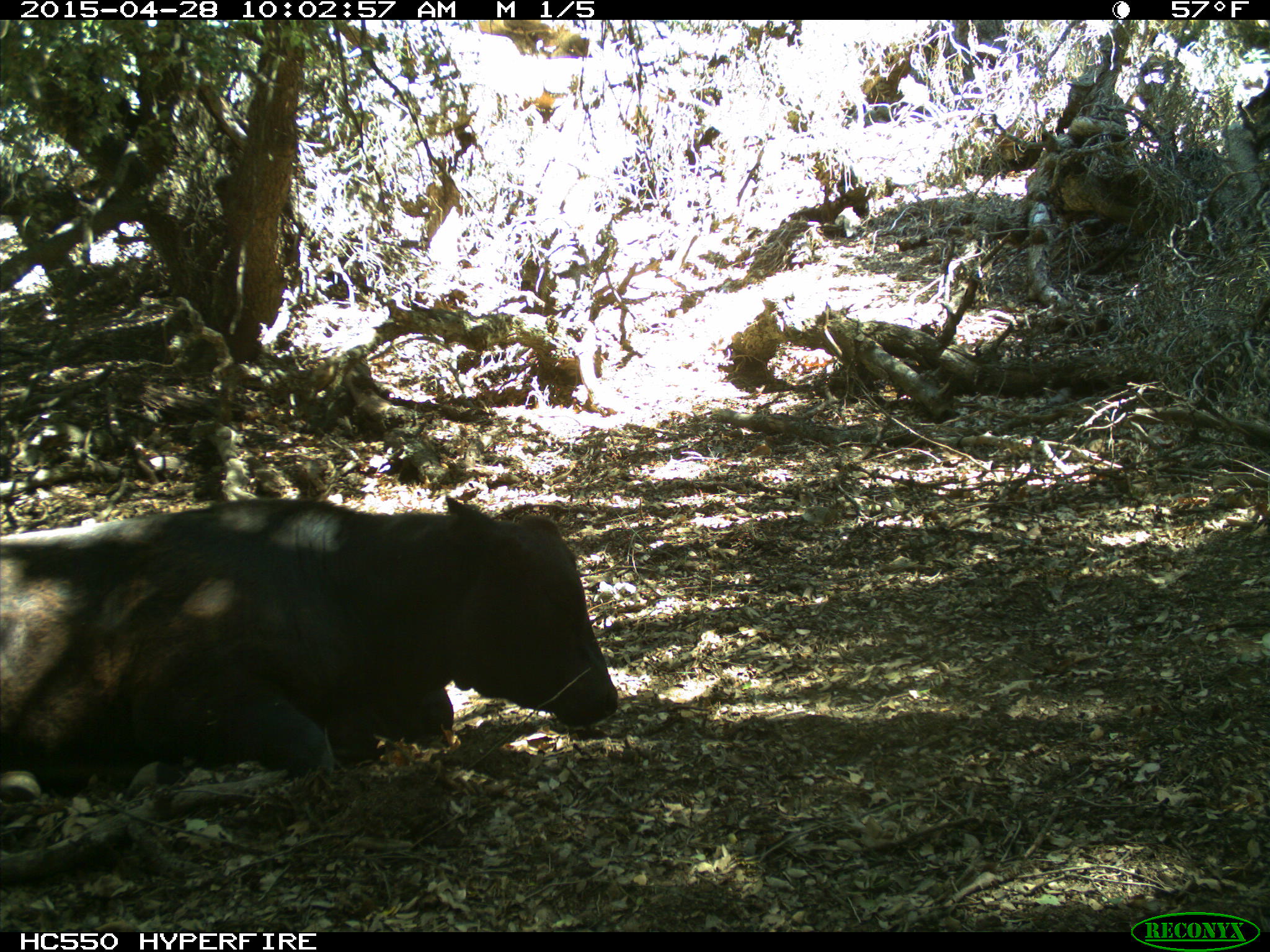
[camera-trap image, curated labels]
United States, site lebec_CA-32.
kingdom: Animalia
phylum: Chordata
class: Mammalia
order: Artiodactyla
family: Bovidae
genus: Bos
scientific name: Bos taurus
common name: domestic cow